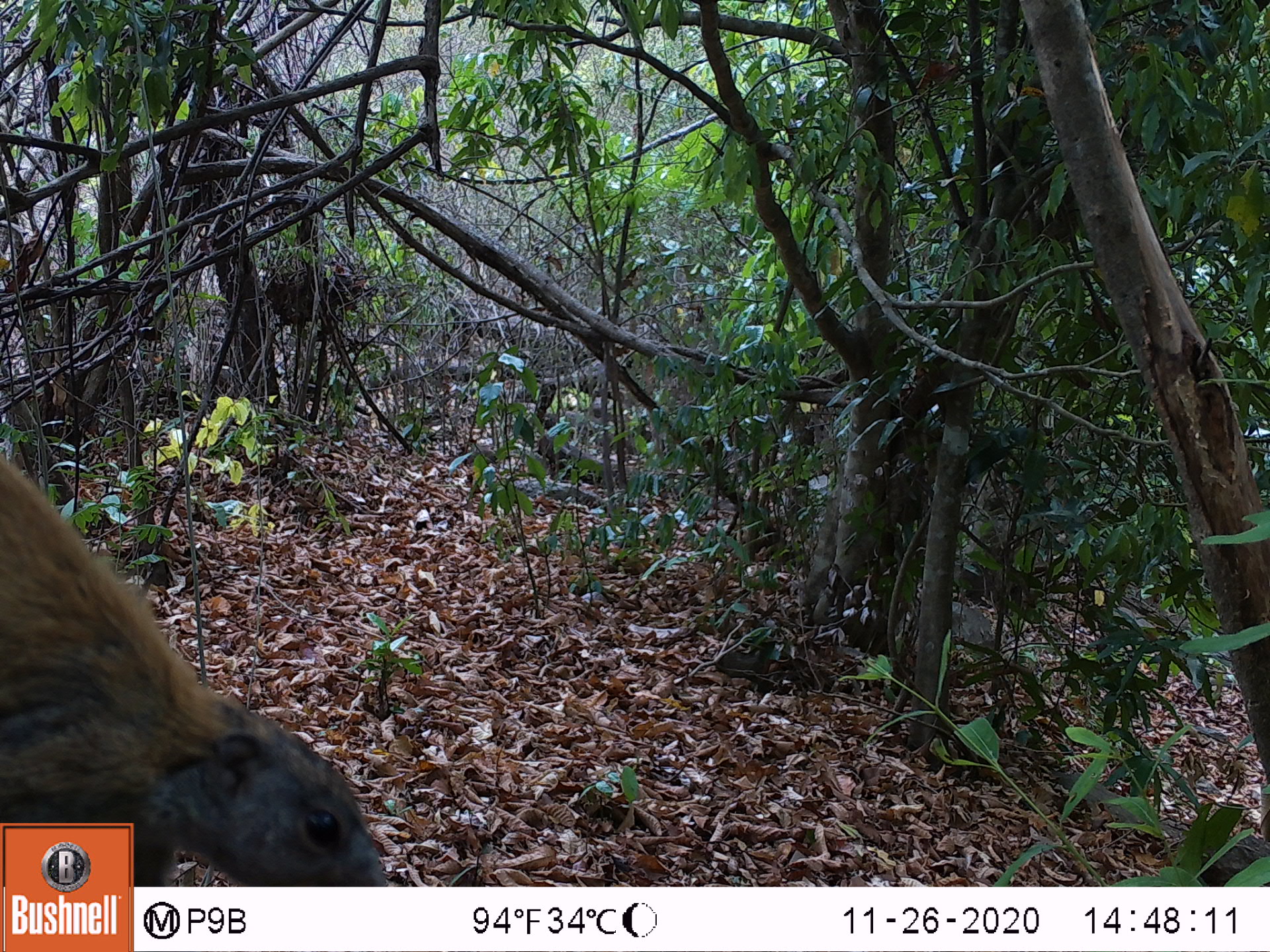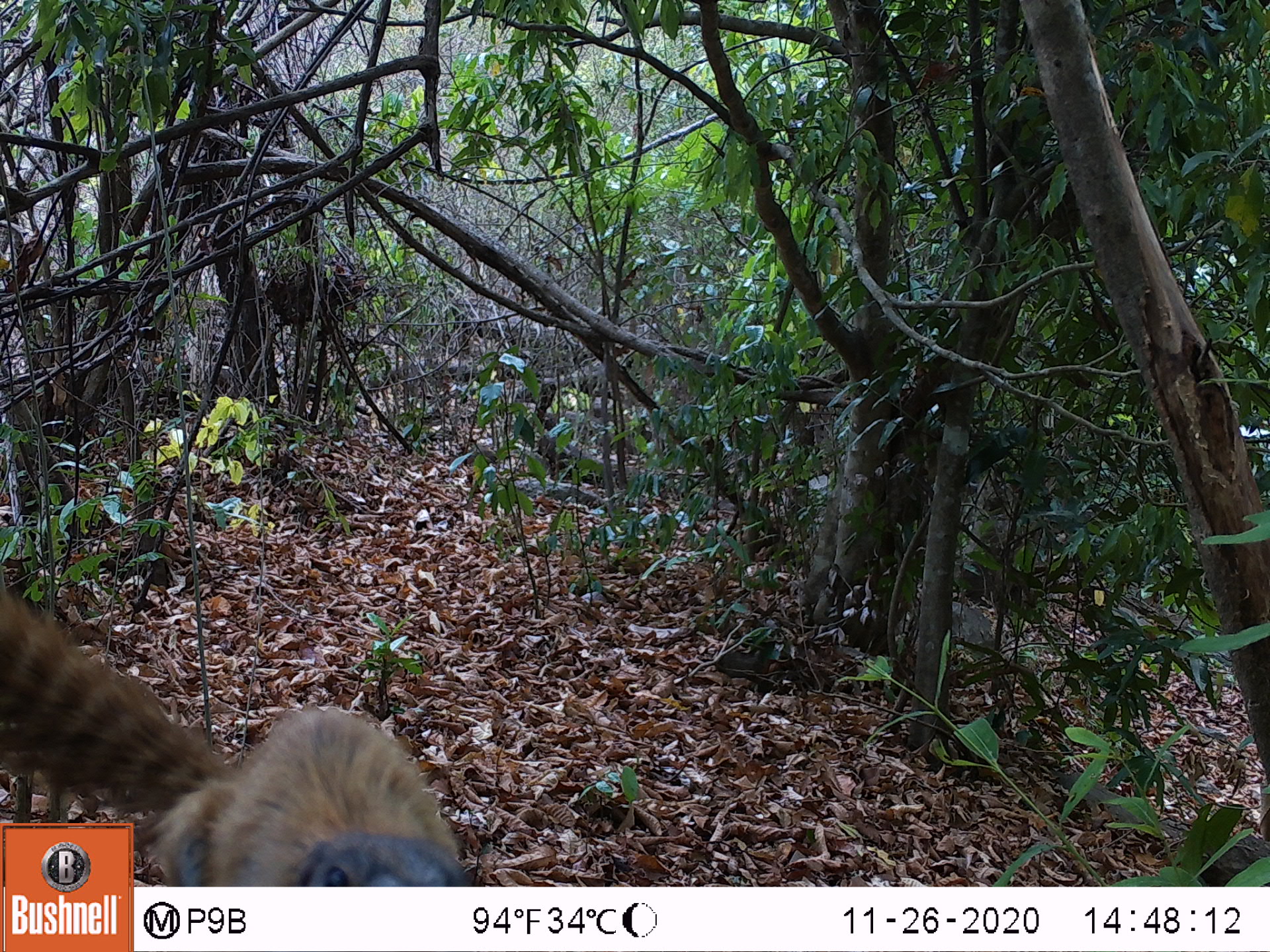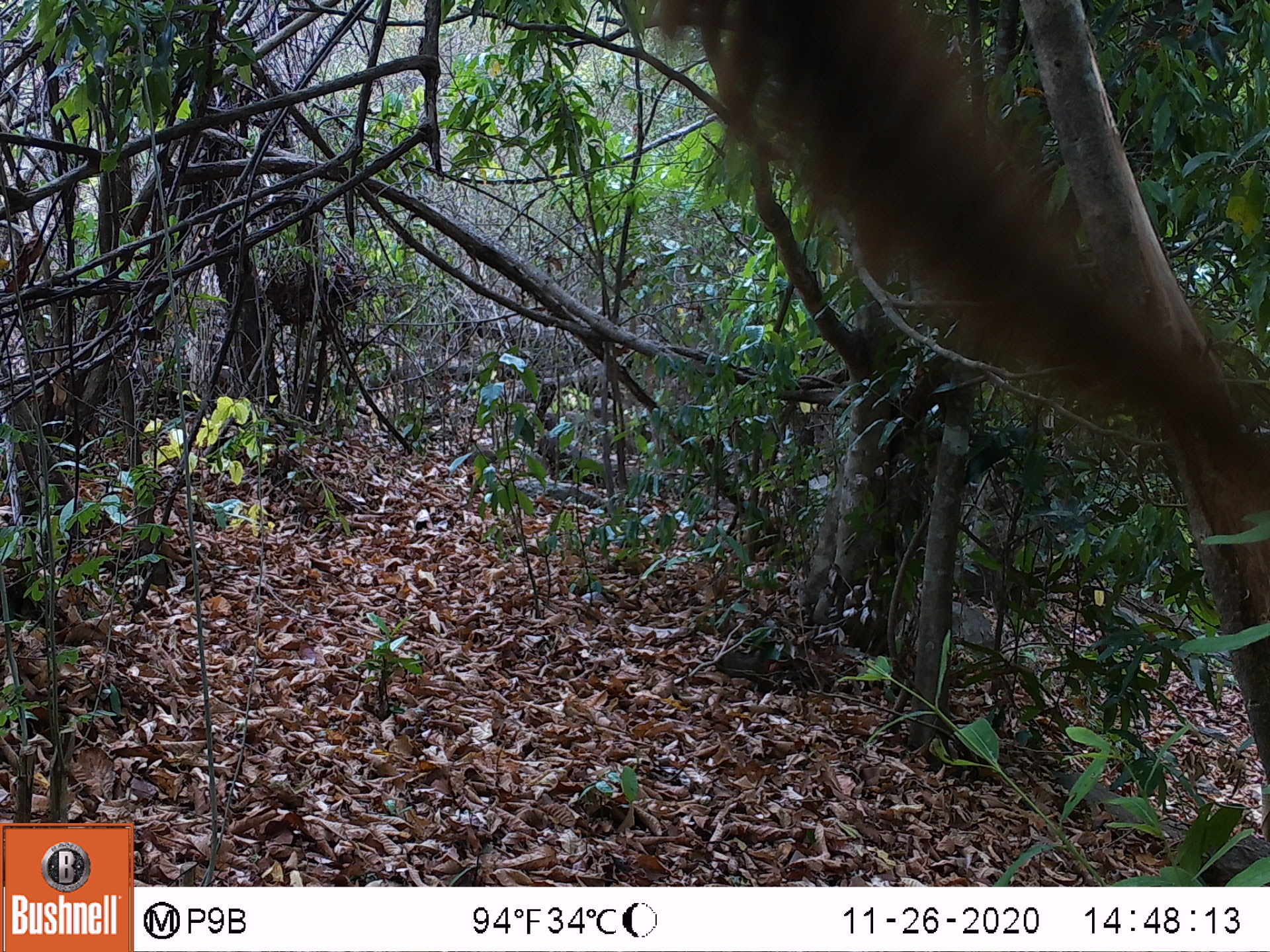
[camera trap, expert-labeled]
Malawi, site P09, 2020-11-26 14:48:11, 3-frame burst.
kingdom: Animalia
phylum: Chordata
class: Mammalia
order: Rodentia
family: Sciuridae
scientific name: Sciuridae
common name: squirrel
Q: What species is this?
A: Squirrel (Sciuridae).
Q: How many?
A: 1.